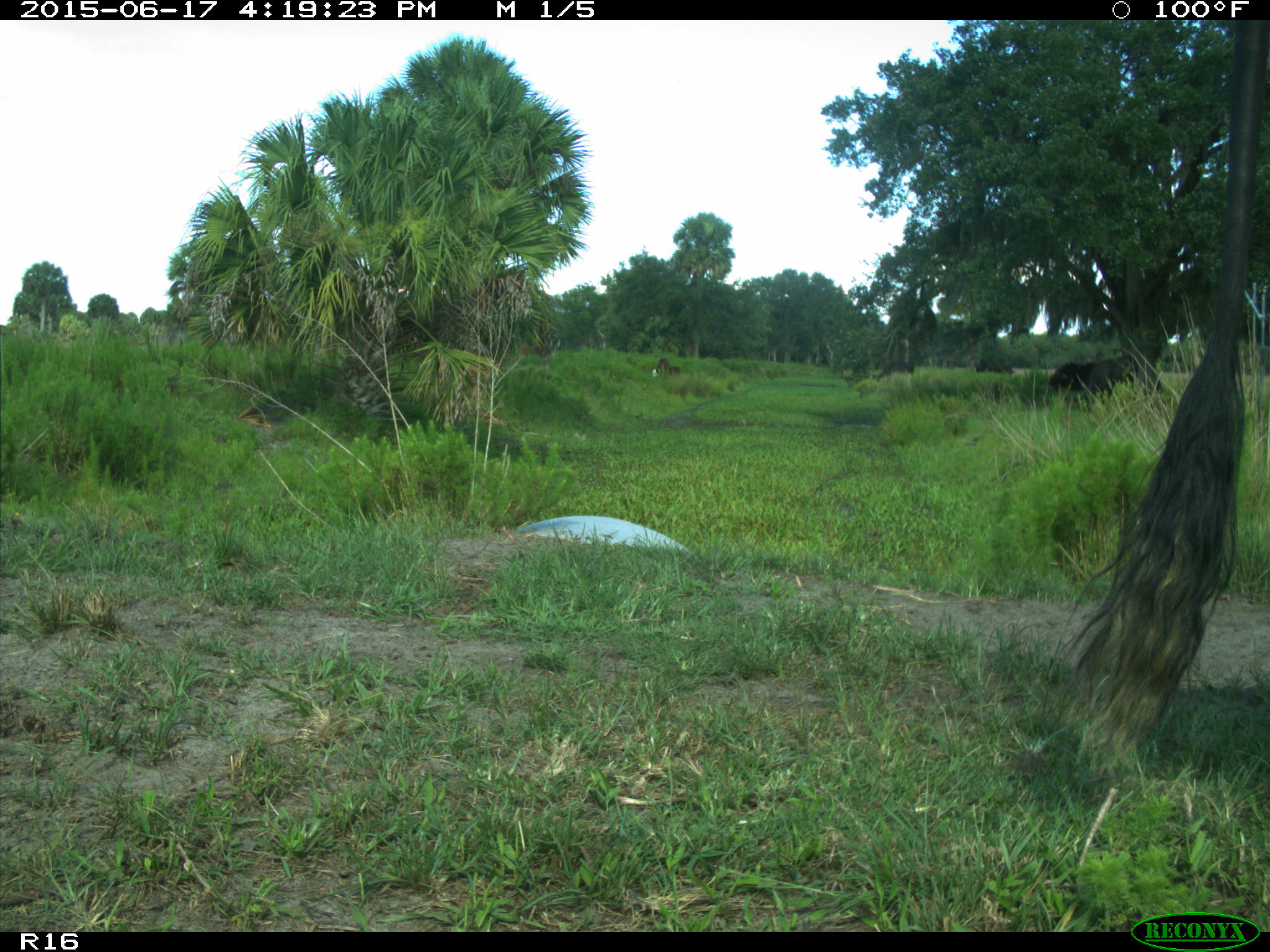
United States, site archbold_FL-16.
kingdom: Animalia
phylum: Chordata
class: Mammalia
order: Artiodactyla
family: Bovidae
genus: Bos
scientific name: Bos taurus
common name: domestic cow